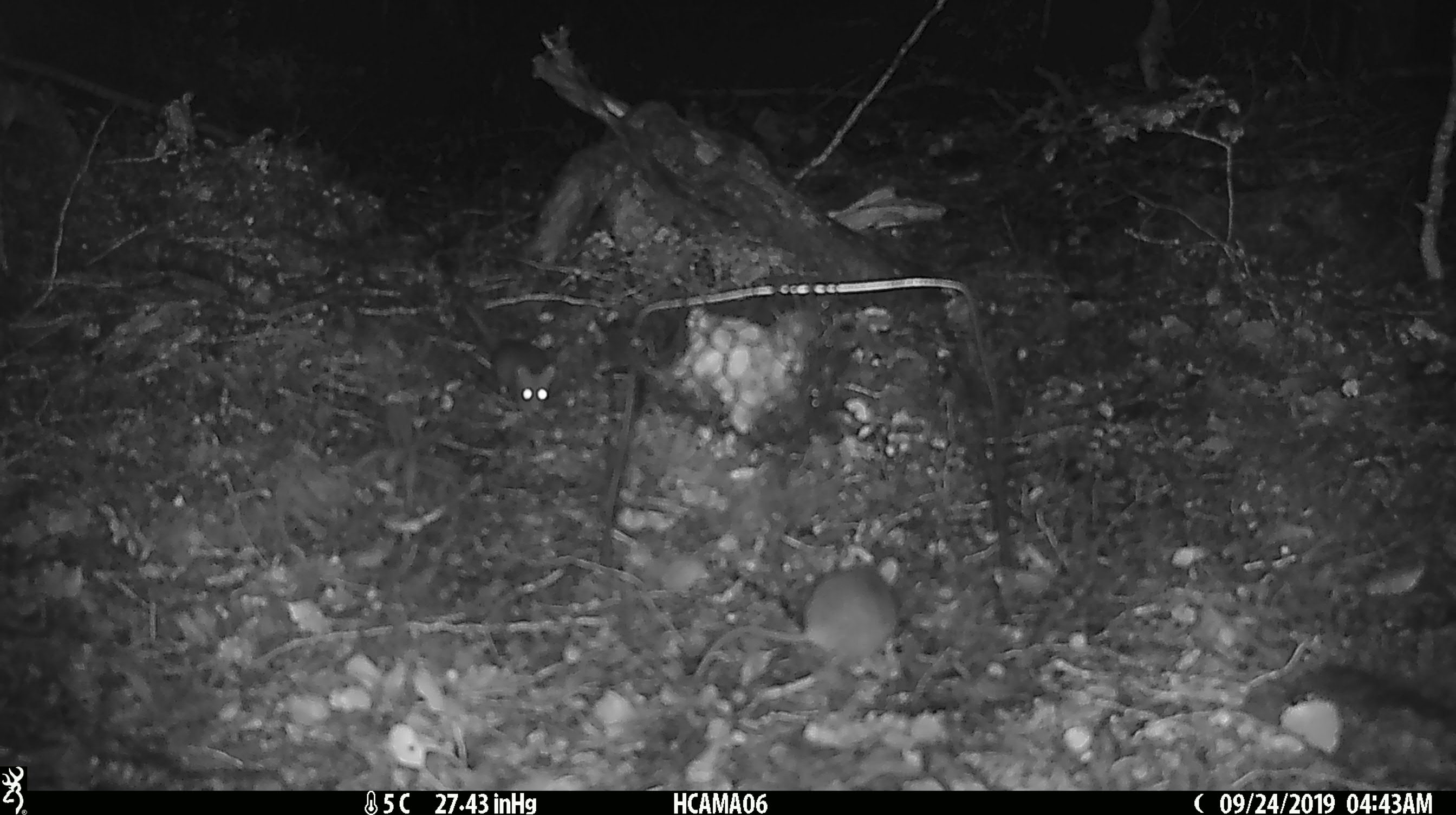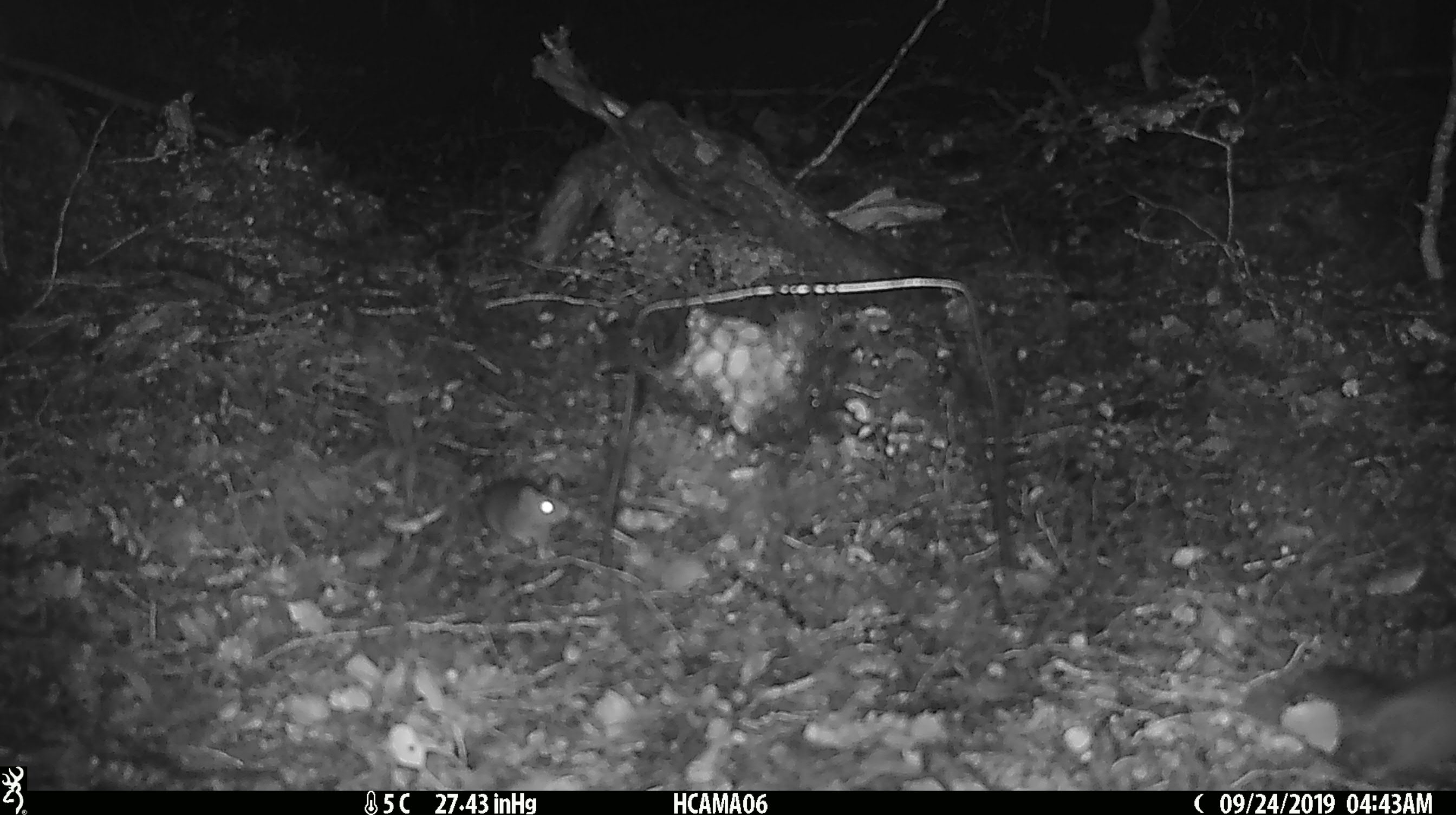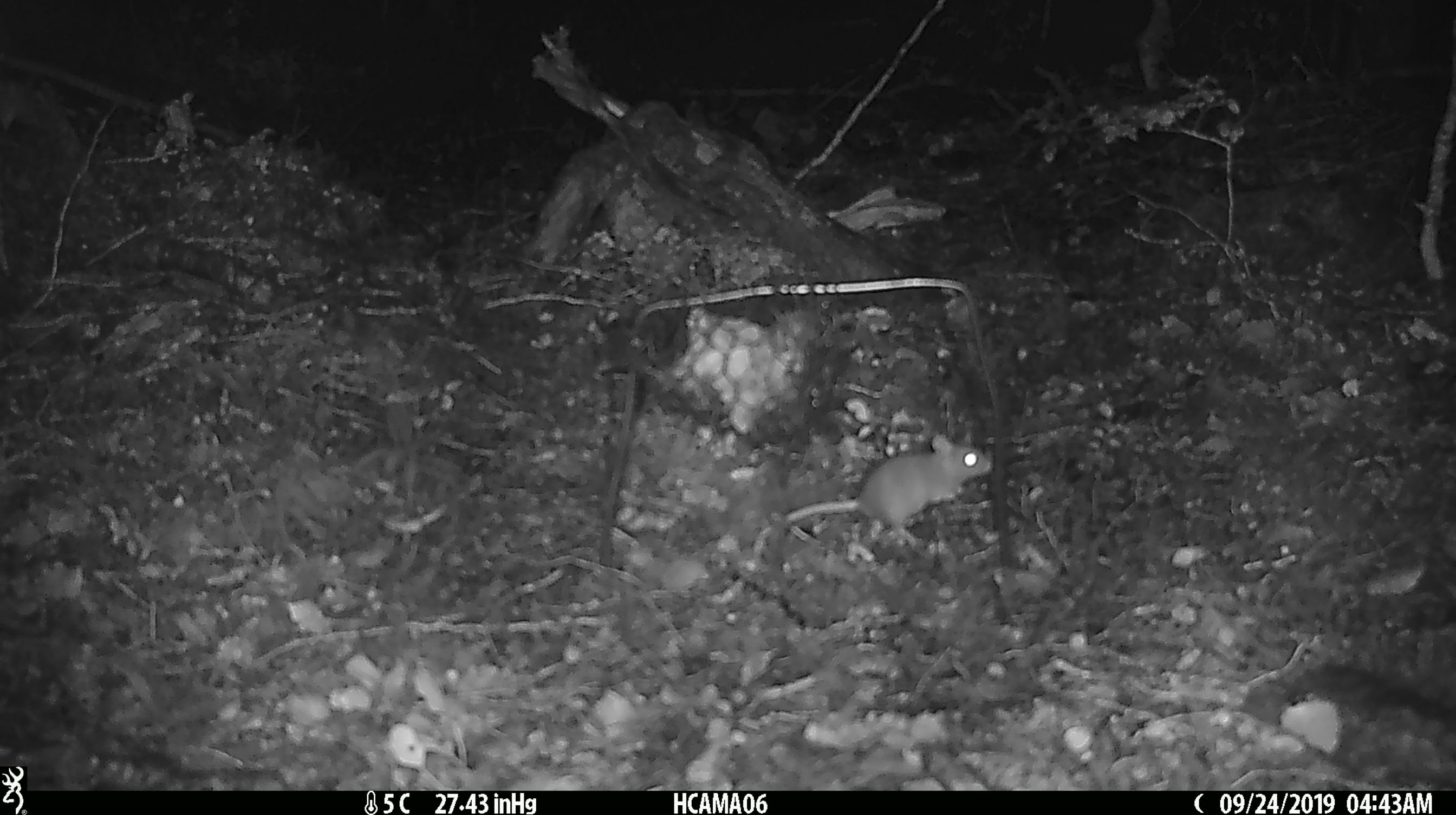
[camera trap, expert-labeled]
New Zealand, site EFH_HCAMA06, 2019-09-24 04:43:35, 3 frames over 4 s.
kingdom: Animalia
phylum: Chordata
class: Mammalia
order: Rodentia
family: Muridae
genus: Mus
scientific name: Mus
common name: mouse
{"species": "mouse (Mus)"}